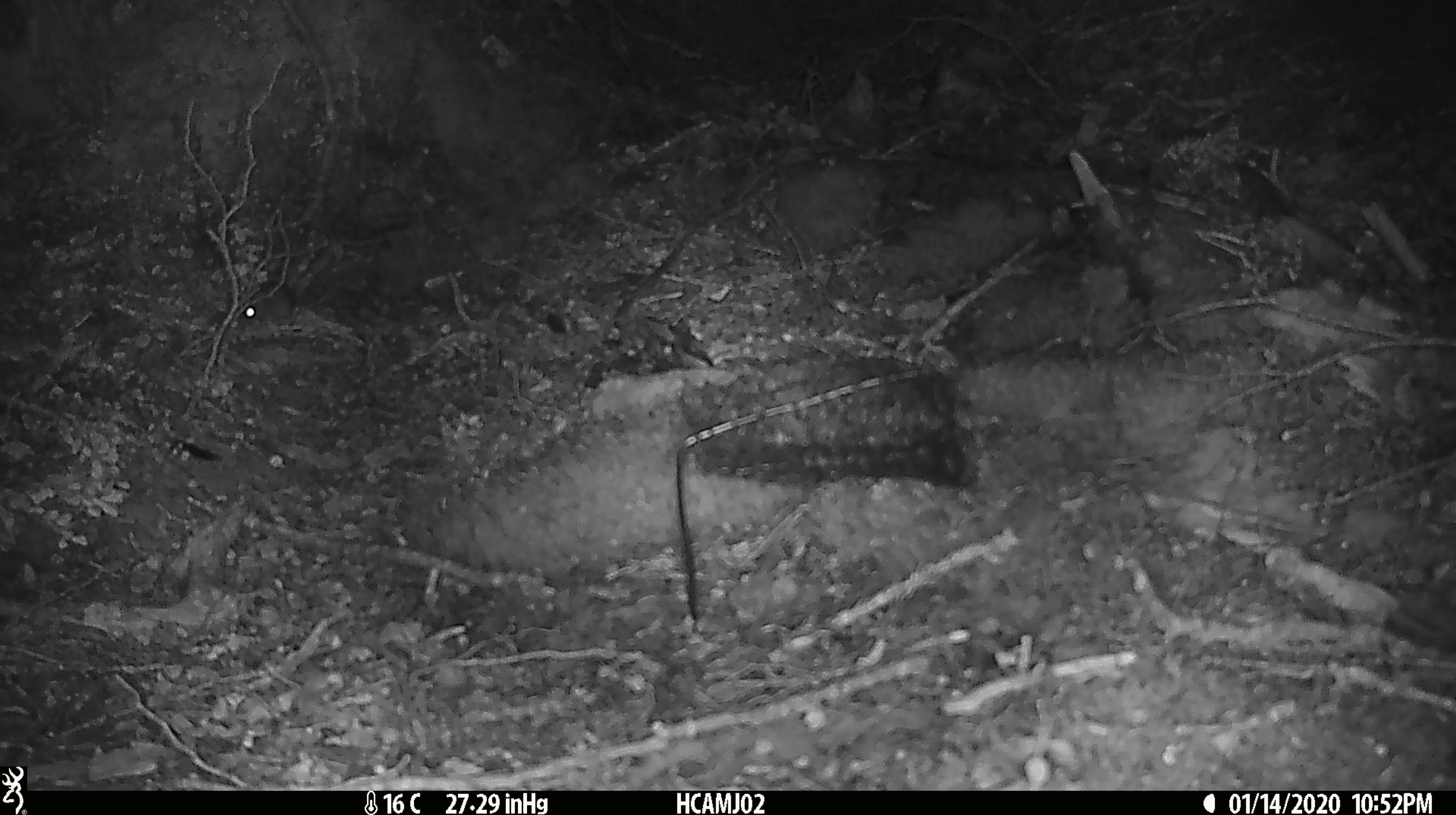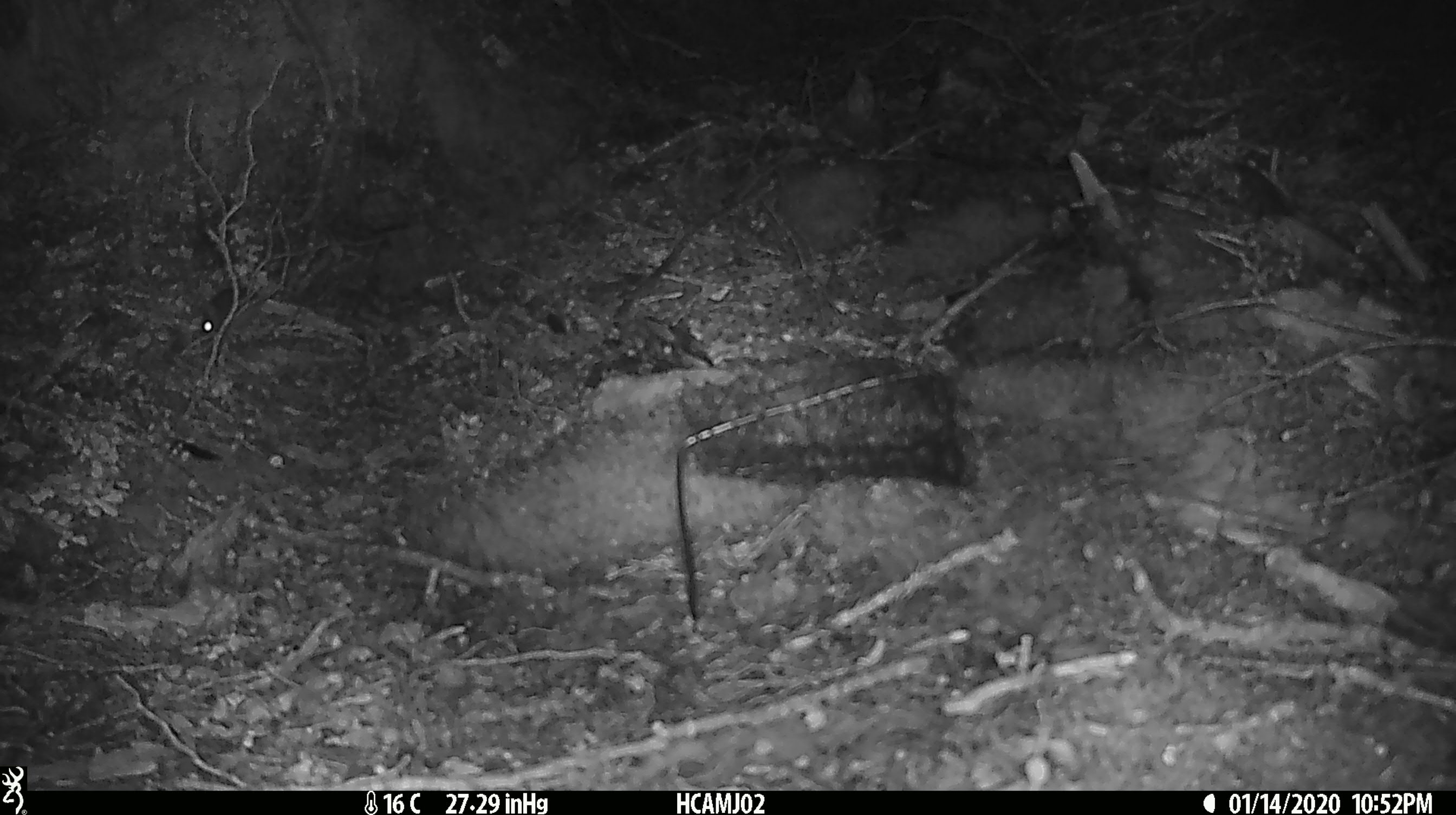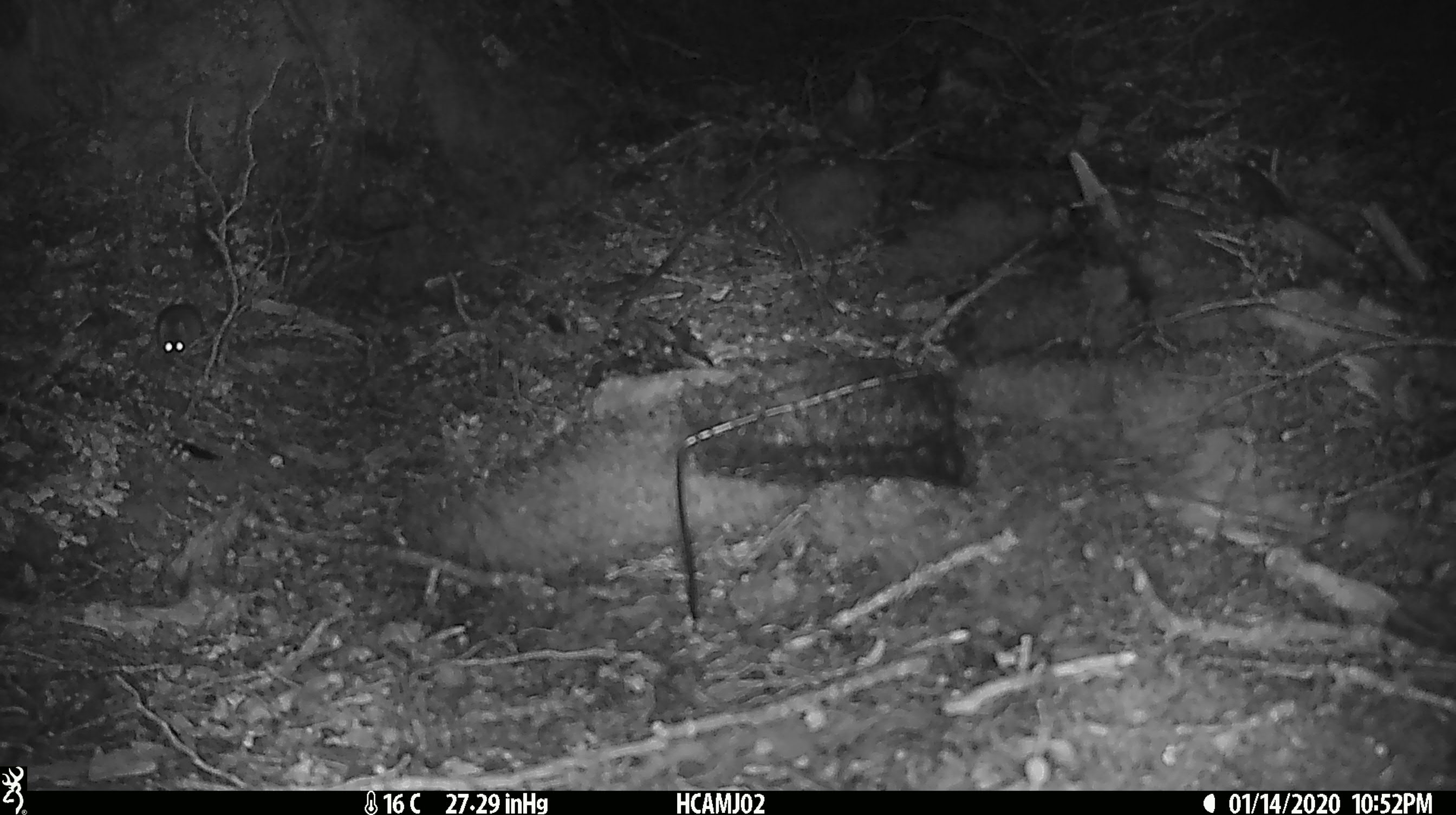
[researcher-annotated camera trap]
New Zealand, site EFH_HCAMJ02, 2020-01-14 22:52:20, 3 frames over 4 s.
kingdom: Animalia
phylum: Chordata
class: Mammalia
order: Rodentia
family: Muridae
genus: Mus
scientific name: Mus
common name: mouse